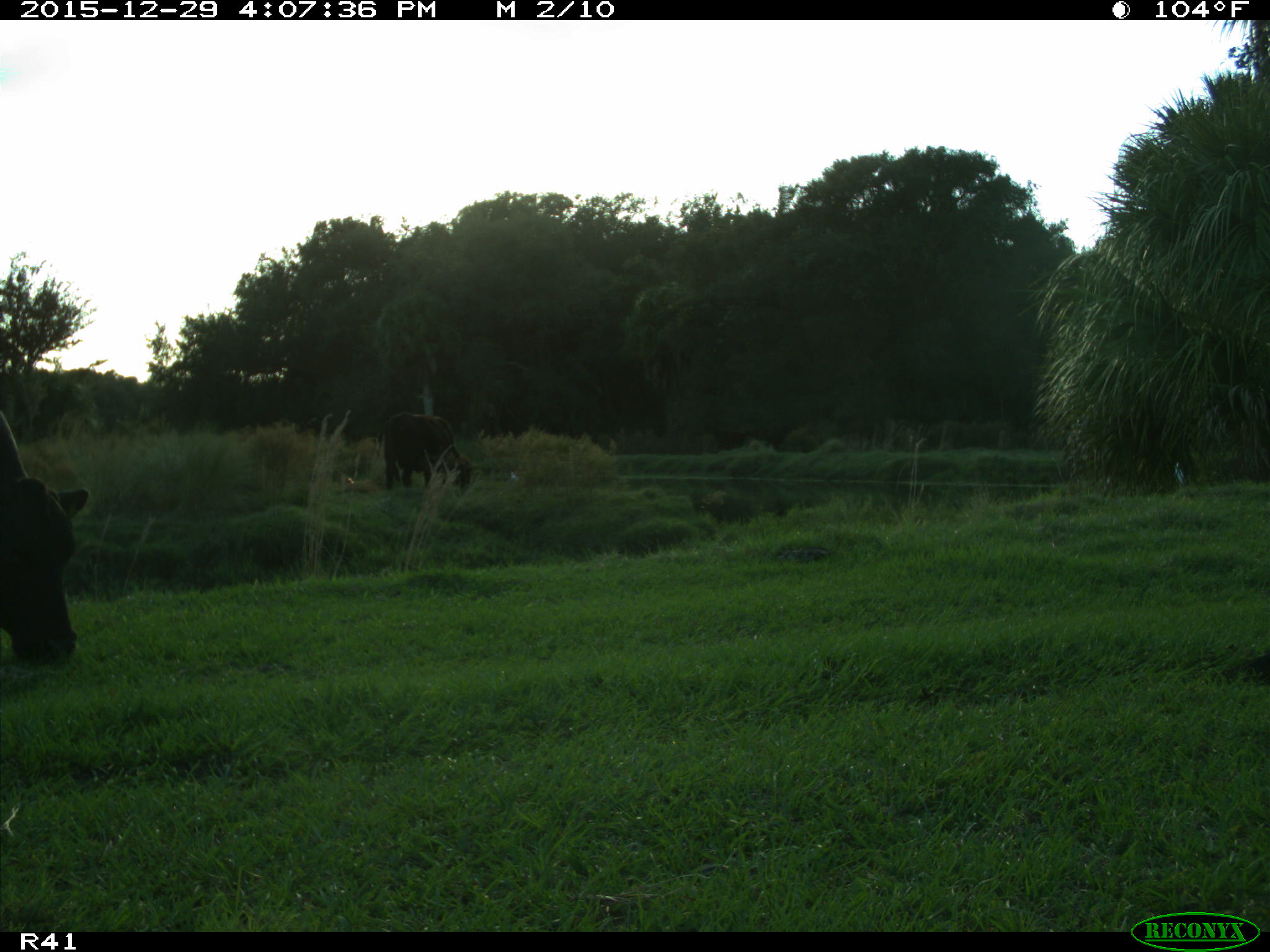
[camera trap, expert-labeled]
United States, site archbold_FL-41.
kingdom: Animalia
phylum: Chordata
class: Mammalia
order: Artiodactyla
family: Bovidae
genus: Bos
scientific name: Bos taurus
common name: domestic cow